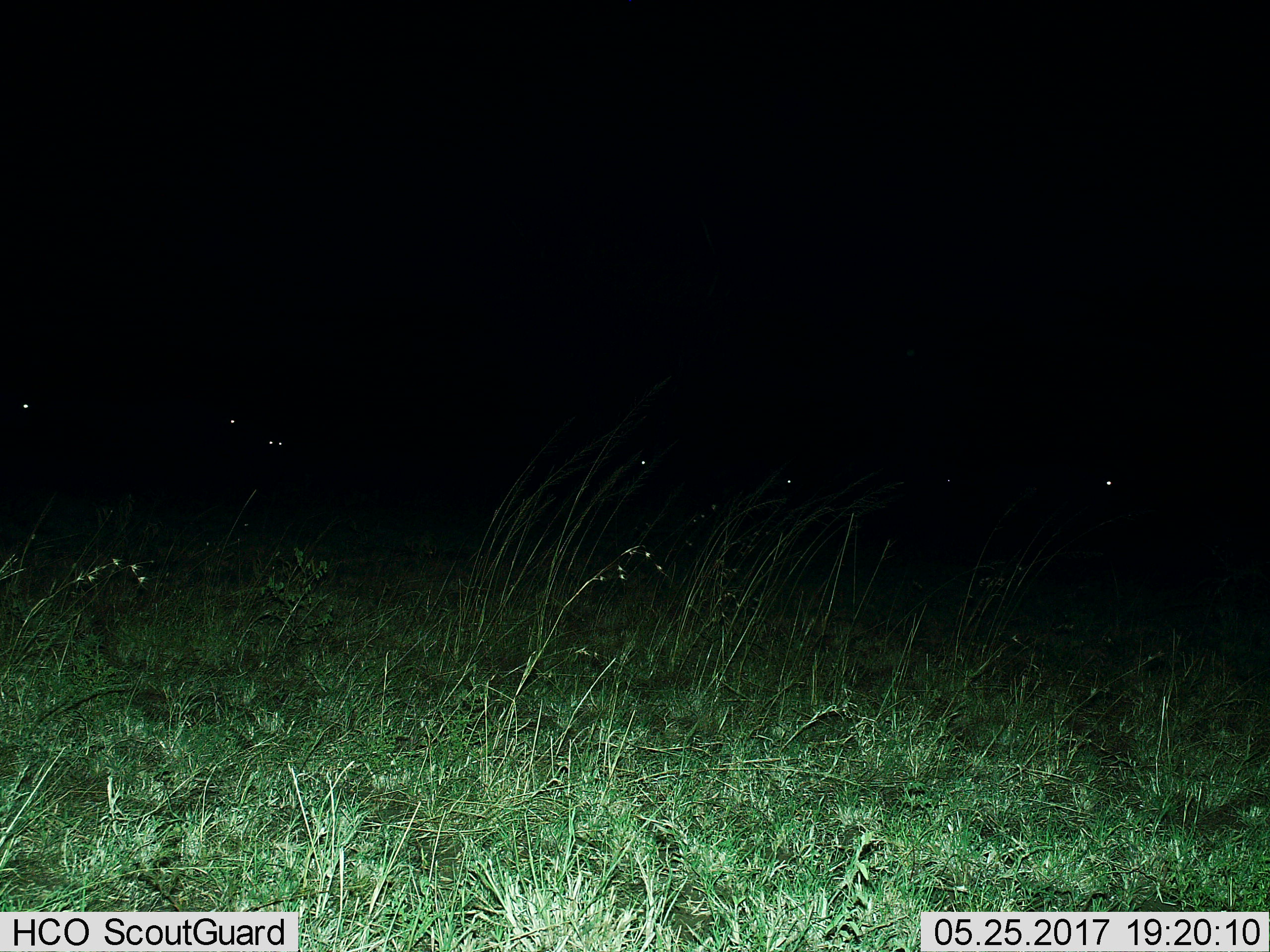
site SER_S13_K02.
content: unidentified animal